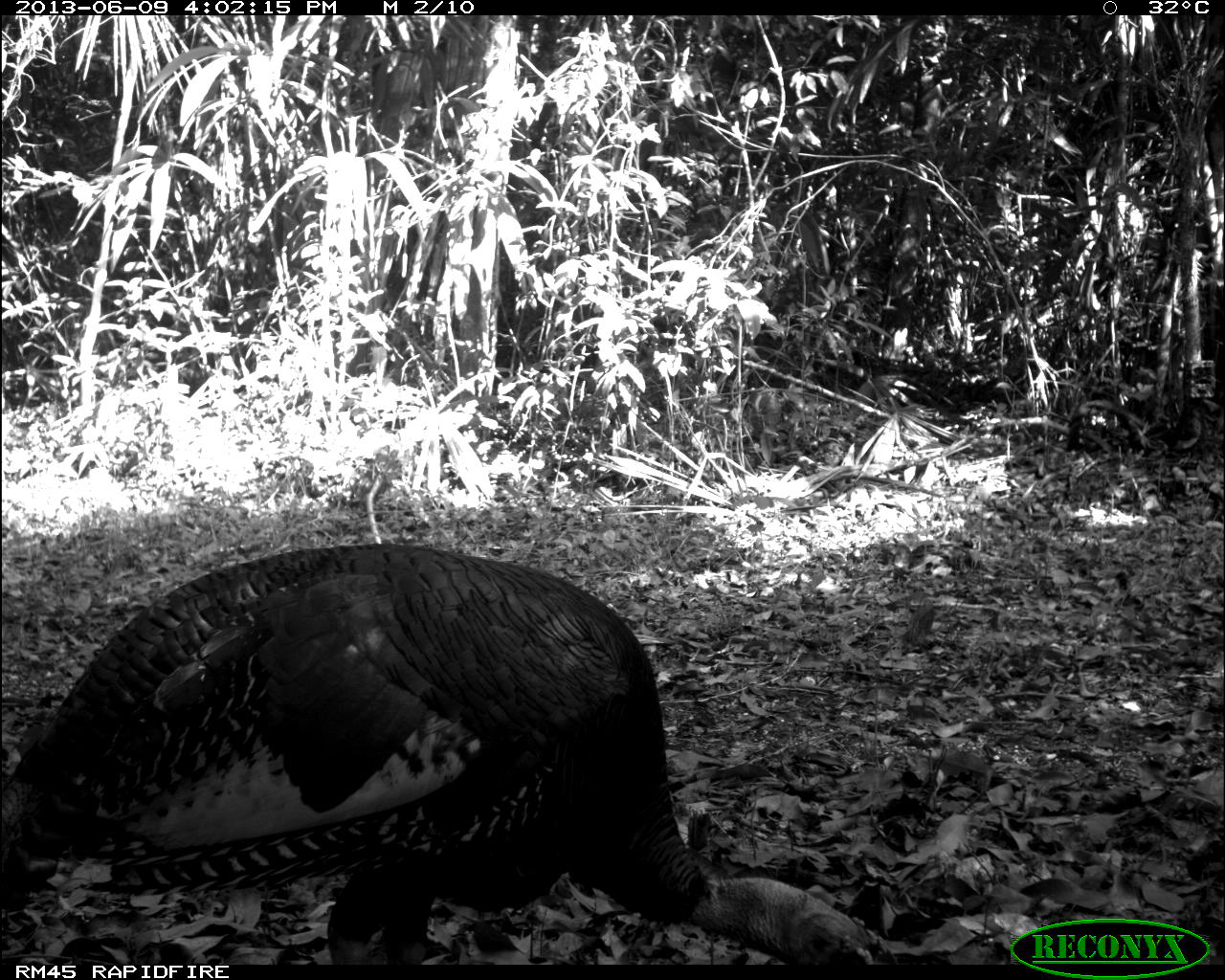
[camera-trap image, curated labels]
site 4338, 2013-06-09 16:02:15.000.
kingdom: Animalia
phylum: Chordata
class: Aves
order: Galliformes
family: Phasianidae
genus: Meleagris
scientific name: Meleagris ocellata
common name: ocellated turkey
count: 1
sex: male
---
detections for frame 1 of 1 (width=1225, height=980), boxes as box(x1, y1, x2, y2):
meleagris ocellata: box(0, 543, 897, 965)